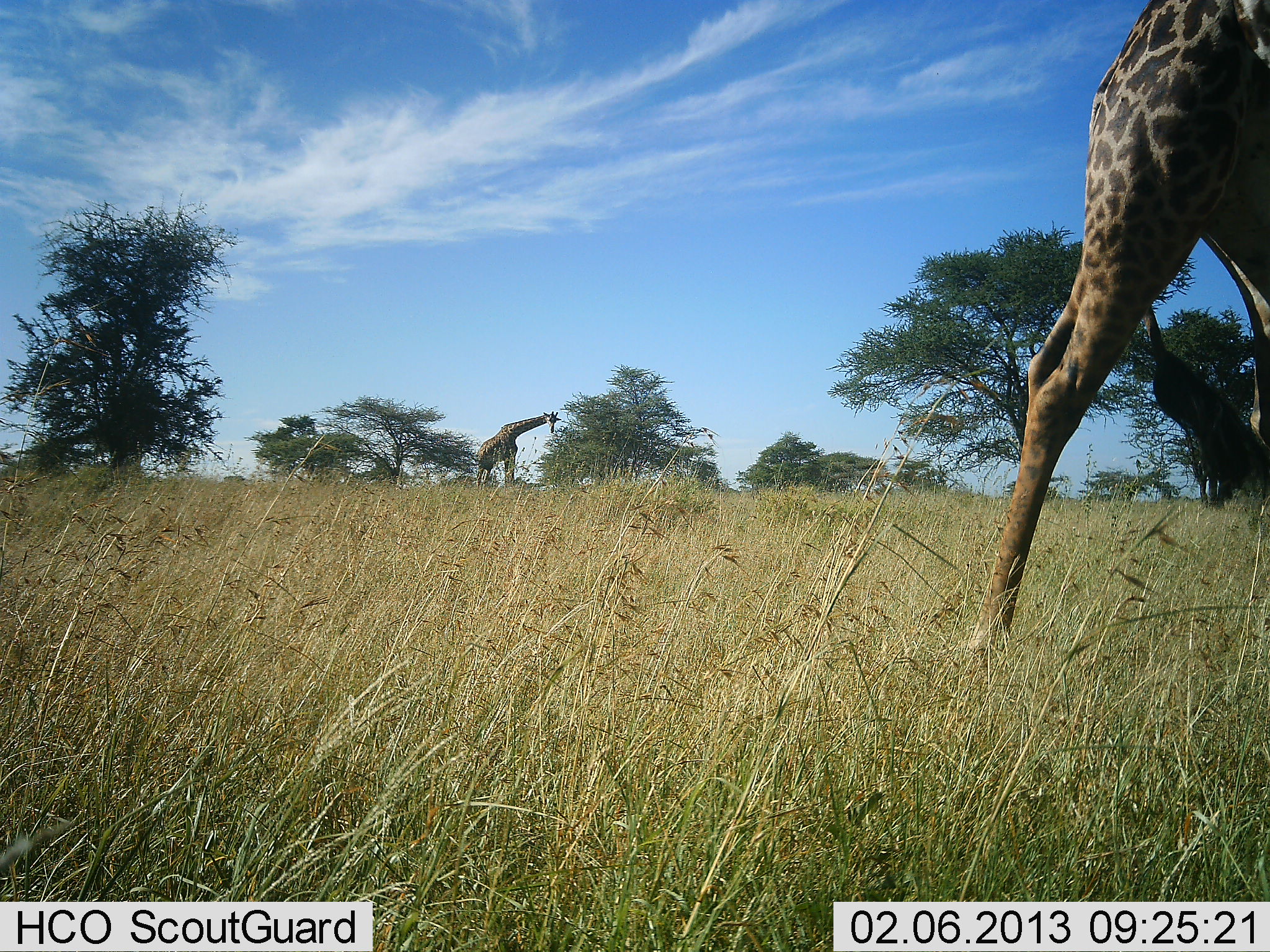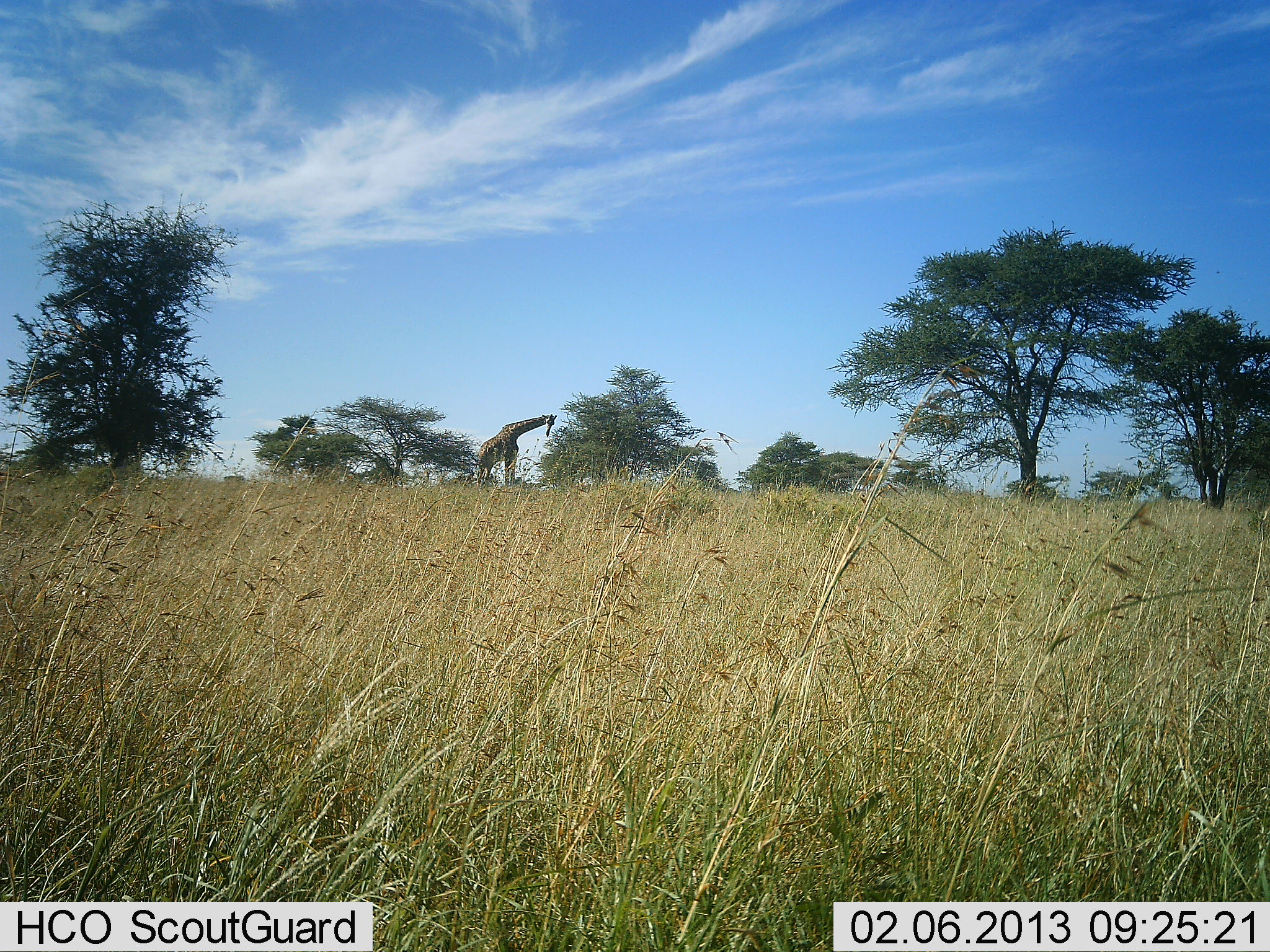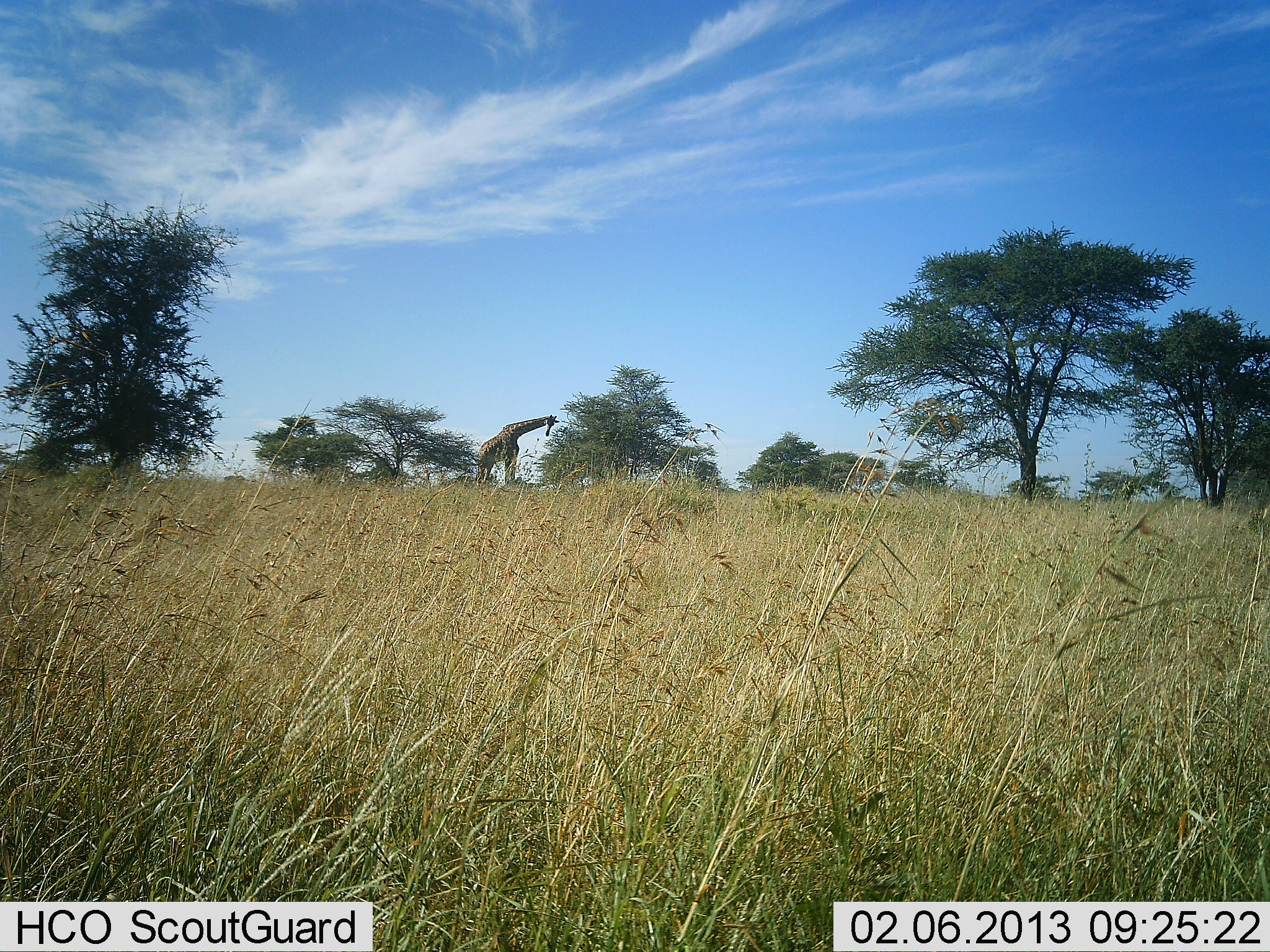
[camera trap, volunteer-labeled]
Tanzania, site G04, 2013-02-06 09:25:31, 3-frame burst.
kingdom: Animalia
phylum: Chordata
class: Mammalia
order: Artiodactyla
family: Giraffidae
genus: Giraffa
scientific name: Giraffa camelopardalis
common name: giraffe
Giraffe (Giraffa camelopardalis), count 2. Behavior (volunteer vote fractions): standing 69%, resting 2%, moving 67%, interacting 0%. Young present (vote fraction): 0%. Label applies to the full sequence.